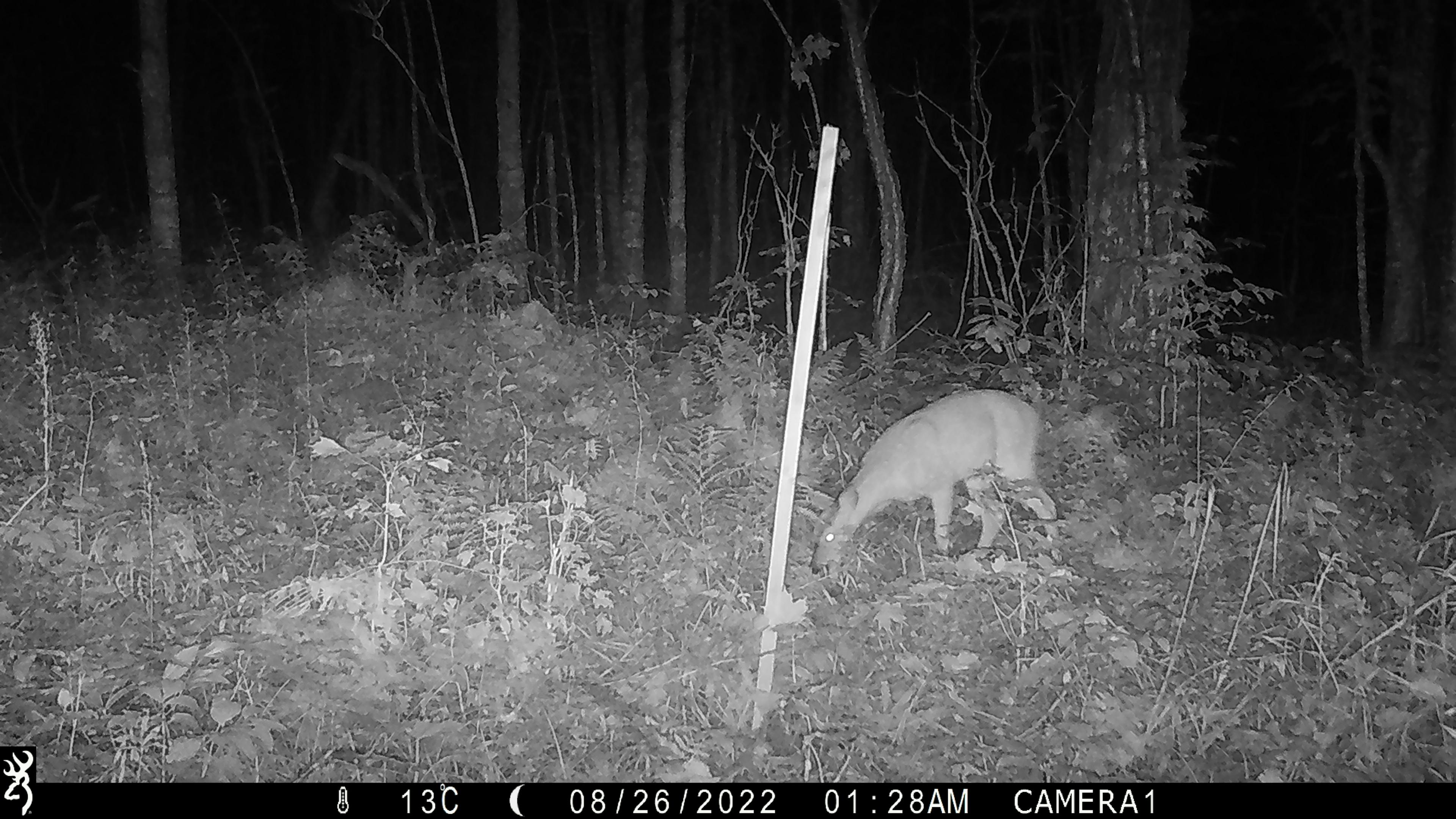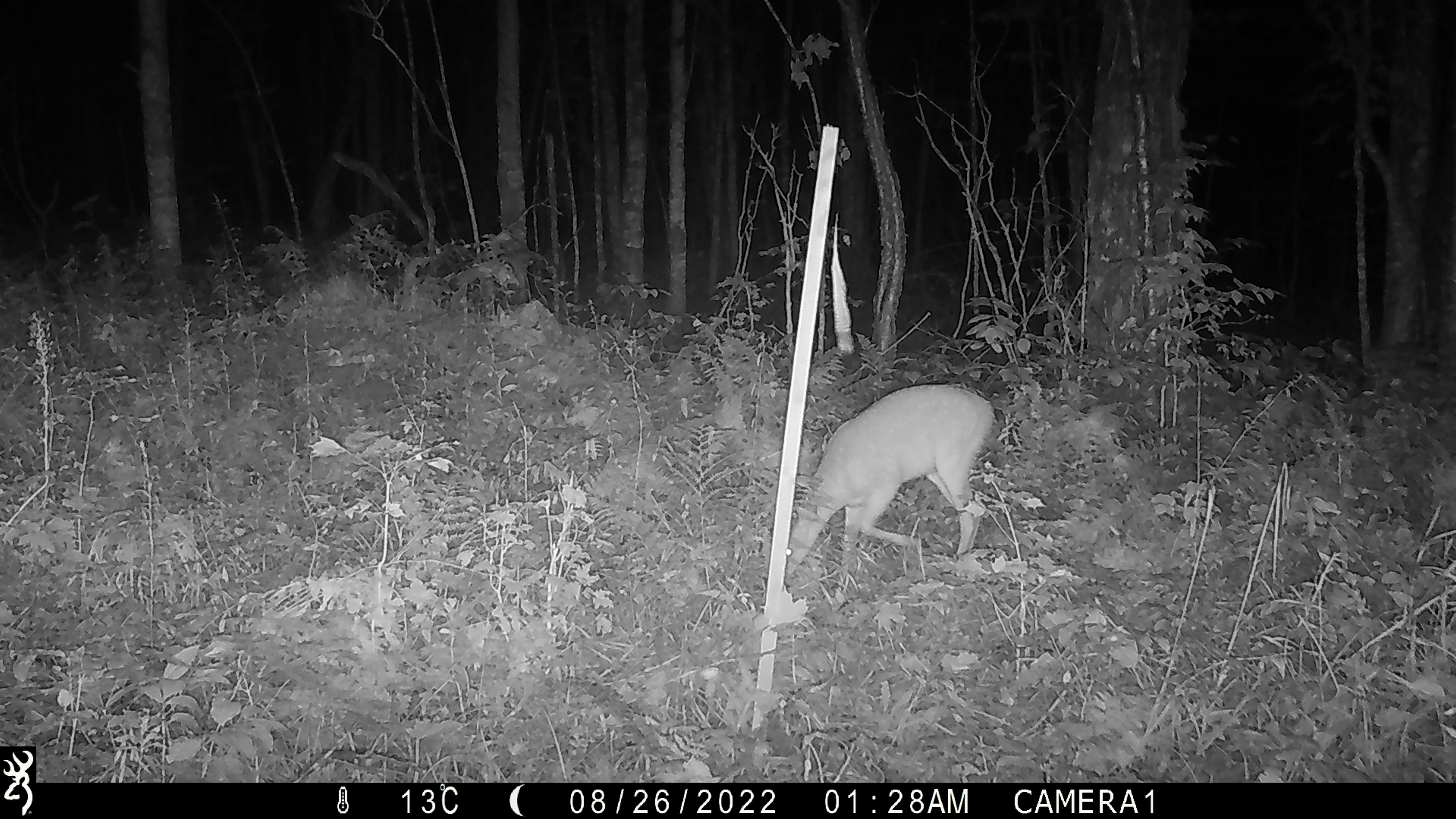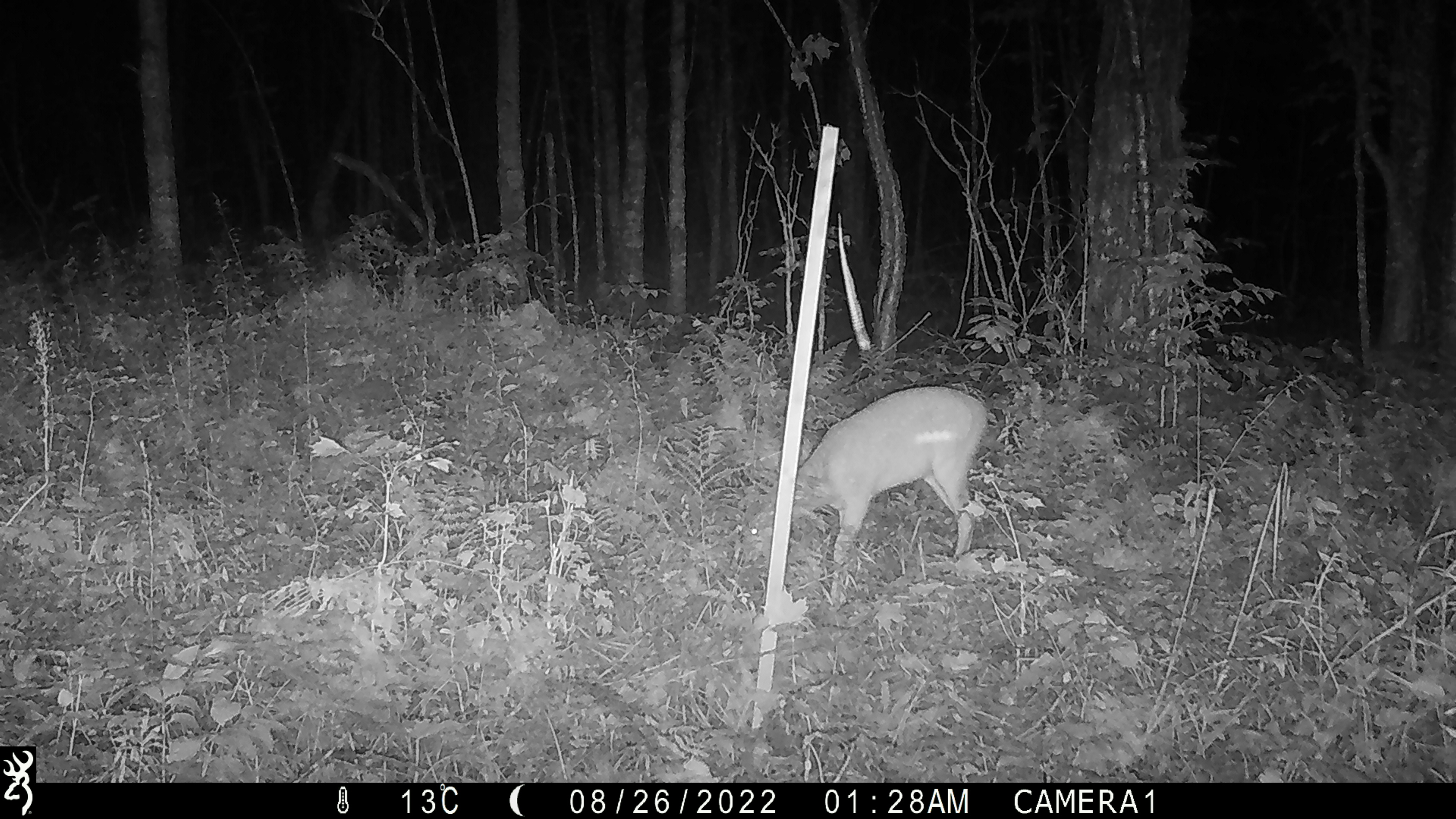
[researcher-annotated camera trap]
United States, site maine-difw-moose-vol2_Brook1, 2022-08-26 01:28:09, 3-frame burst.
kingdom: Animalia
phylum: Chordata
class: Mammalia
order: Artiodactyla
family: Cervidae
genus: Odocoileus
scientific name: Odocoileus virginianus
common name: white-tailed deer